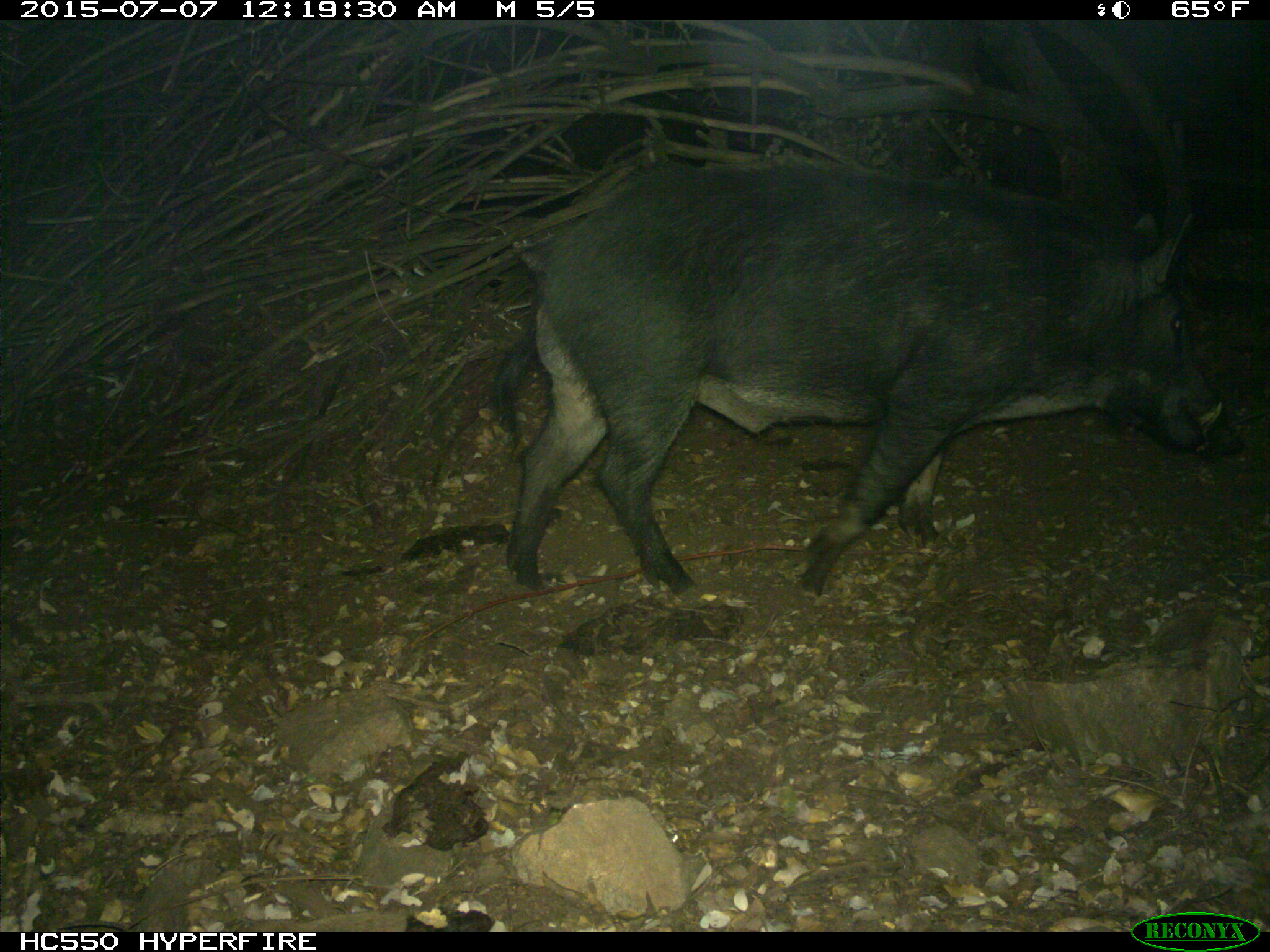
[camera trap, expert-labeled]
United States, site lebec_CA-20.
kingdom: Animalia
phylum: Chordata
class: Mammalia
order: Artiodactyla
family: Suidae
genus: Sus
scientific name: Sus scrofa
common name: wild boar